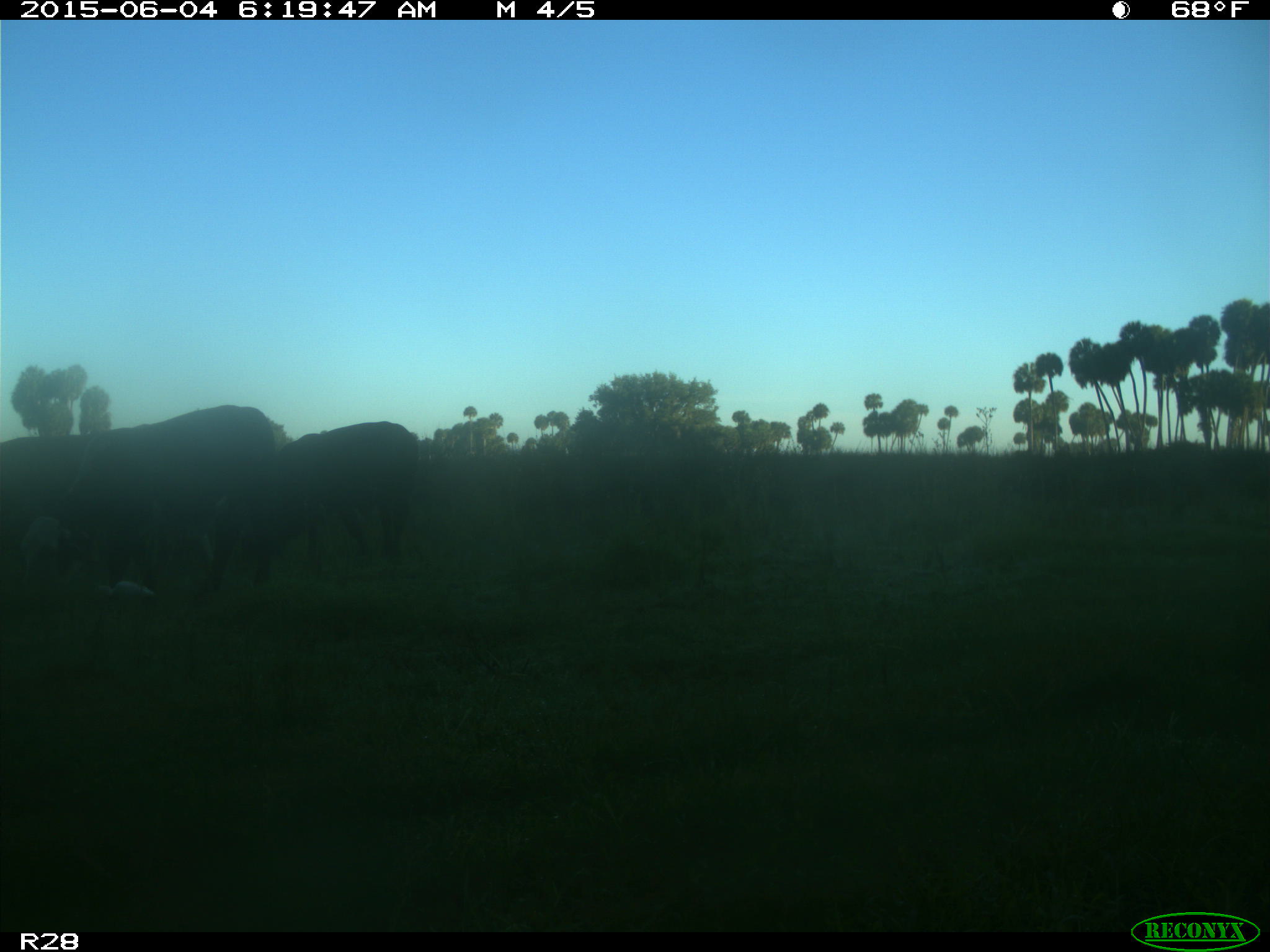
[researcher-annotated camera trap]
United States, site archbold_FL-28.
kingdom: Animalia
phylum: Chordata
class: Mammalia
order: Artiodactyla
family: Bovidae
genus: Bos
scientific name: Bos taurus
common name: domestic cow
Bos taurus (domestic cow).